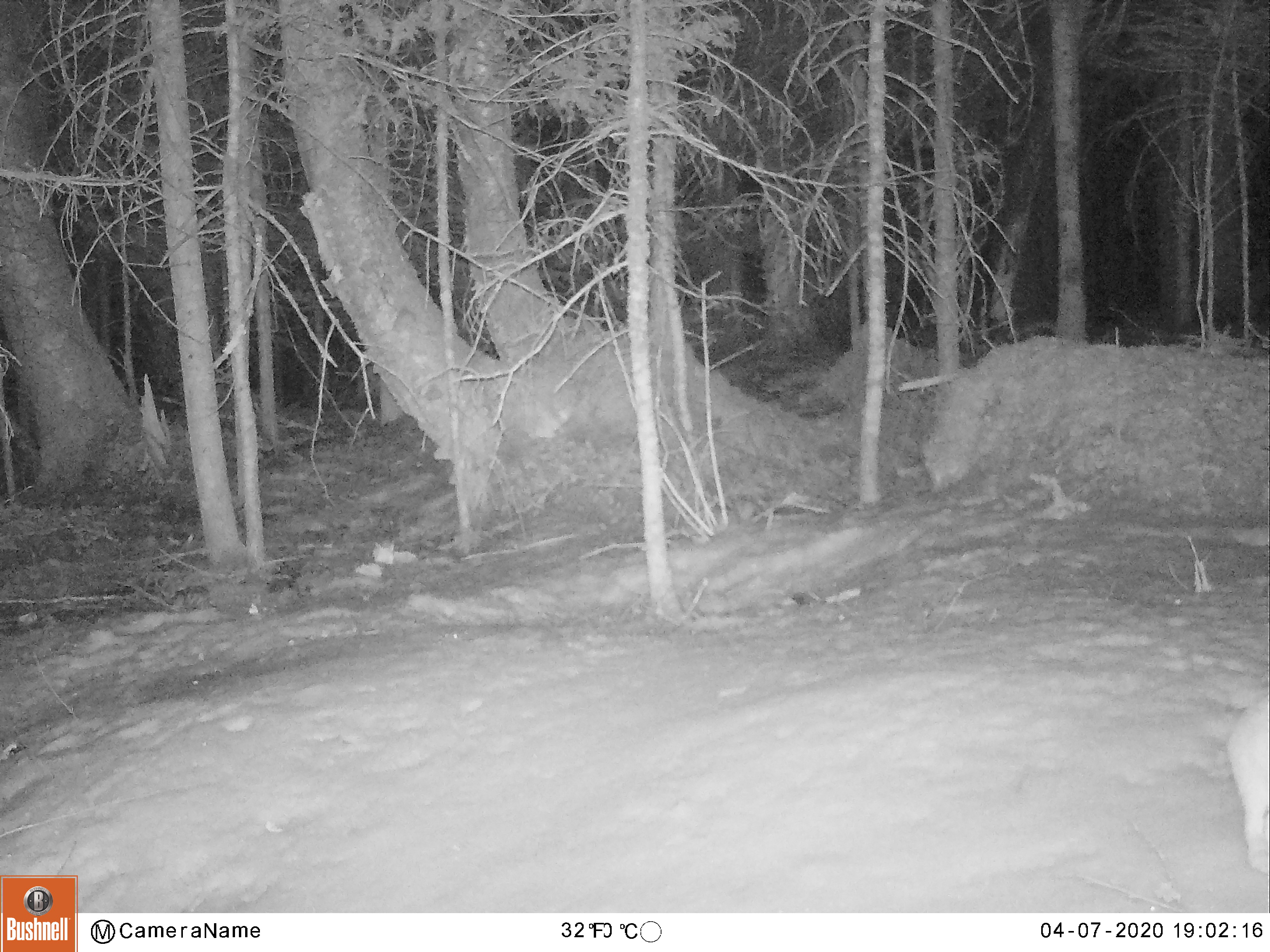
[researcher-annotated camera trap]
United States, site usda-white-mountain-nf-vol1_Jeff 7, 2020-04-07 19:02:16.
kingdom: Animalia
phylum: Chordata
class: Mammalia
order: Lagomorpha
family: Leporidae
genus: Lepus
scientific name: Lepus americanus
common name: snowshoe hare